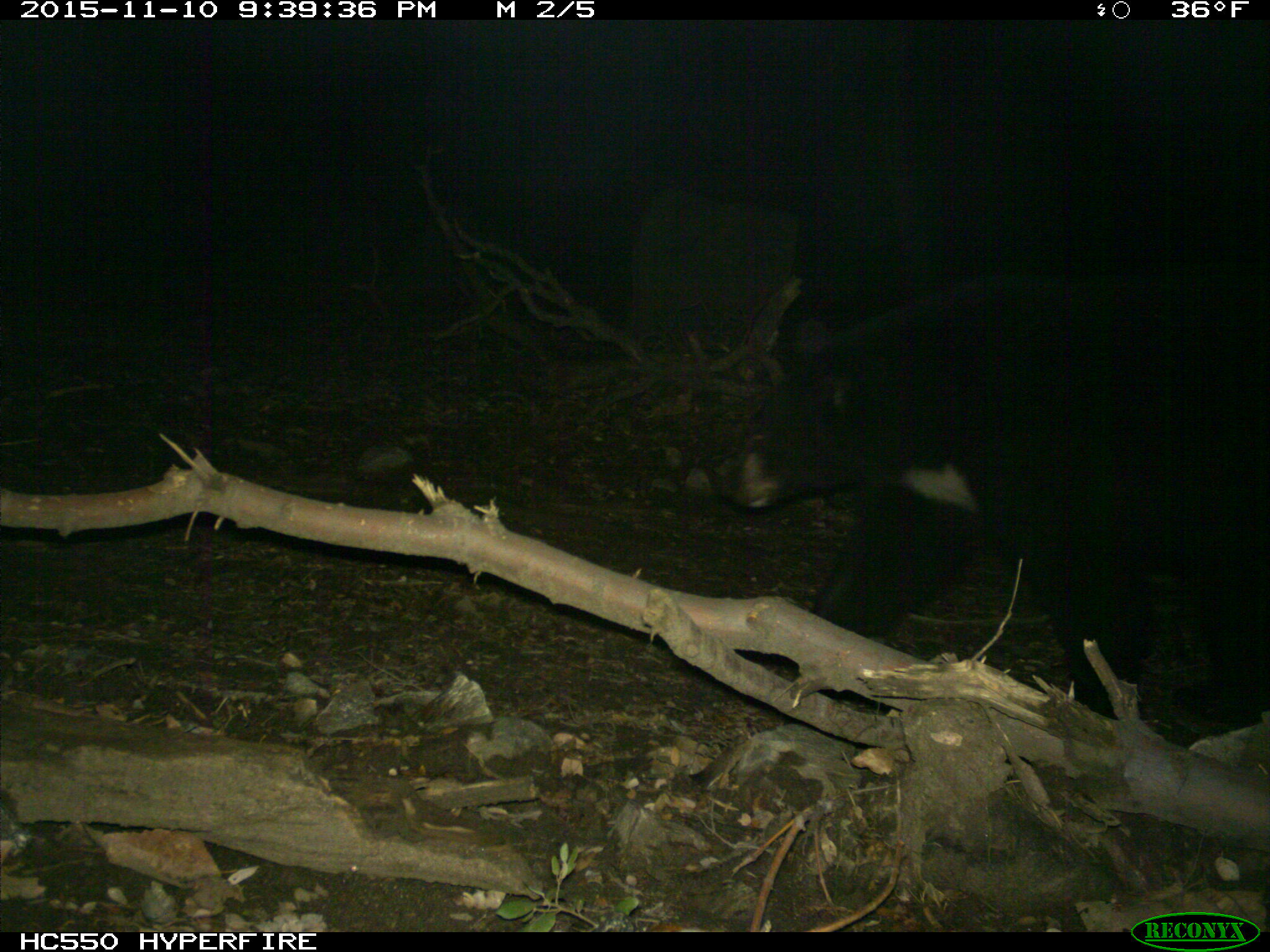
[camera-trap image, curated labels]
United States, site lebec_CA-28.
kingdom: Animalia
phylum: Chordata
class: Mammalia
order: Carnivora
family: Ursidae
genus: Ursus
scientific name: Ursus americanus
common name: american black bear